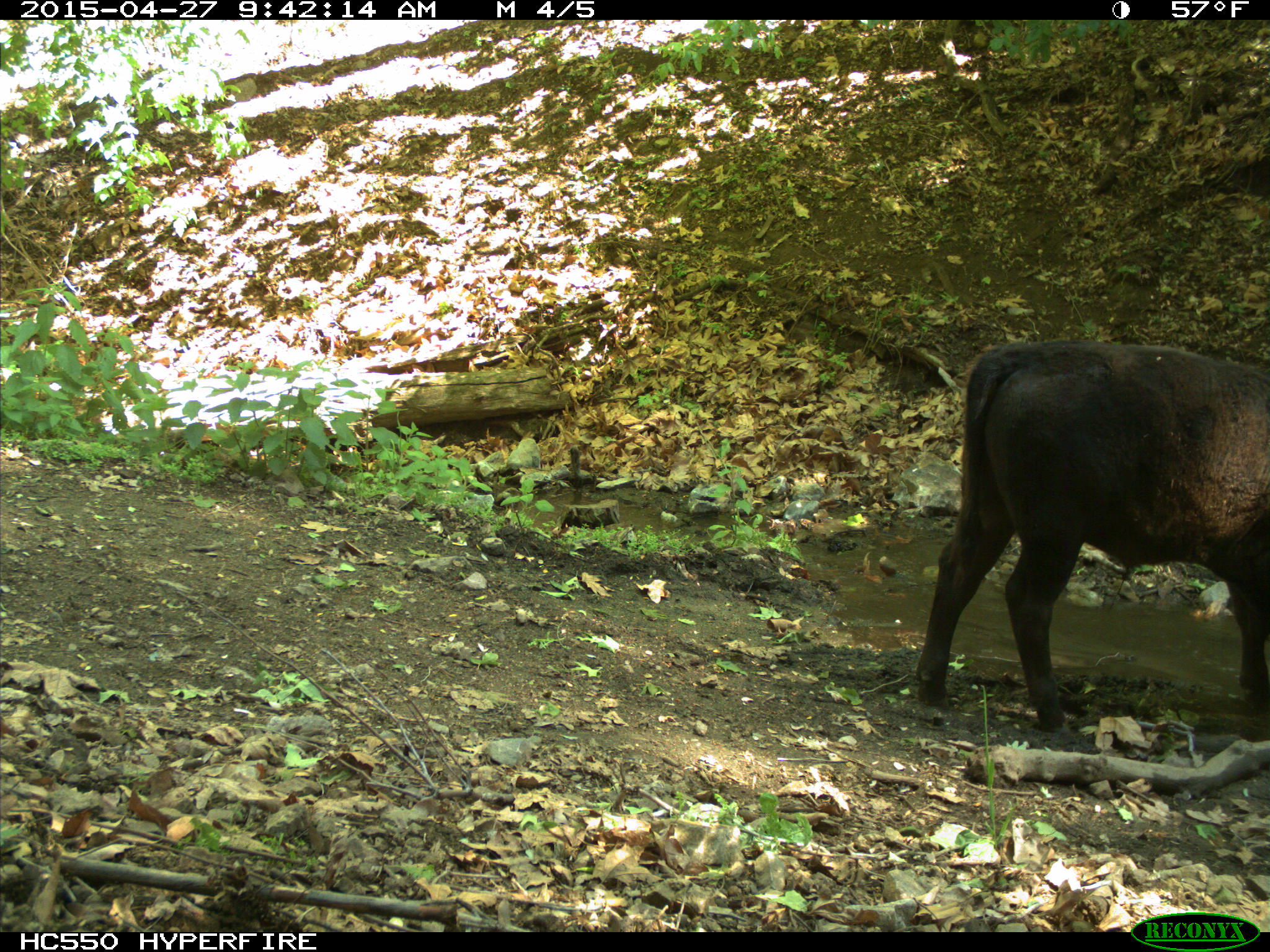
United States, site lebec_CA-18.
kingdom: Animalia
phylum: Chordata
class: Mammalia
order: Artiodactyla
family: Bovidae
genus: Bos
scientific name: Bos taurus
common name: domestic cow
Bos taurus (domestic cow).